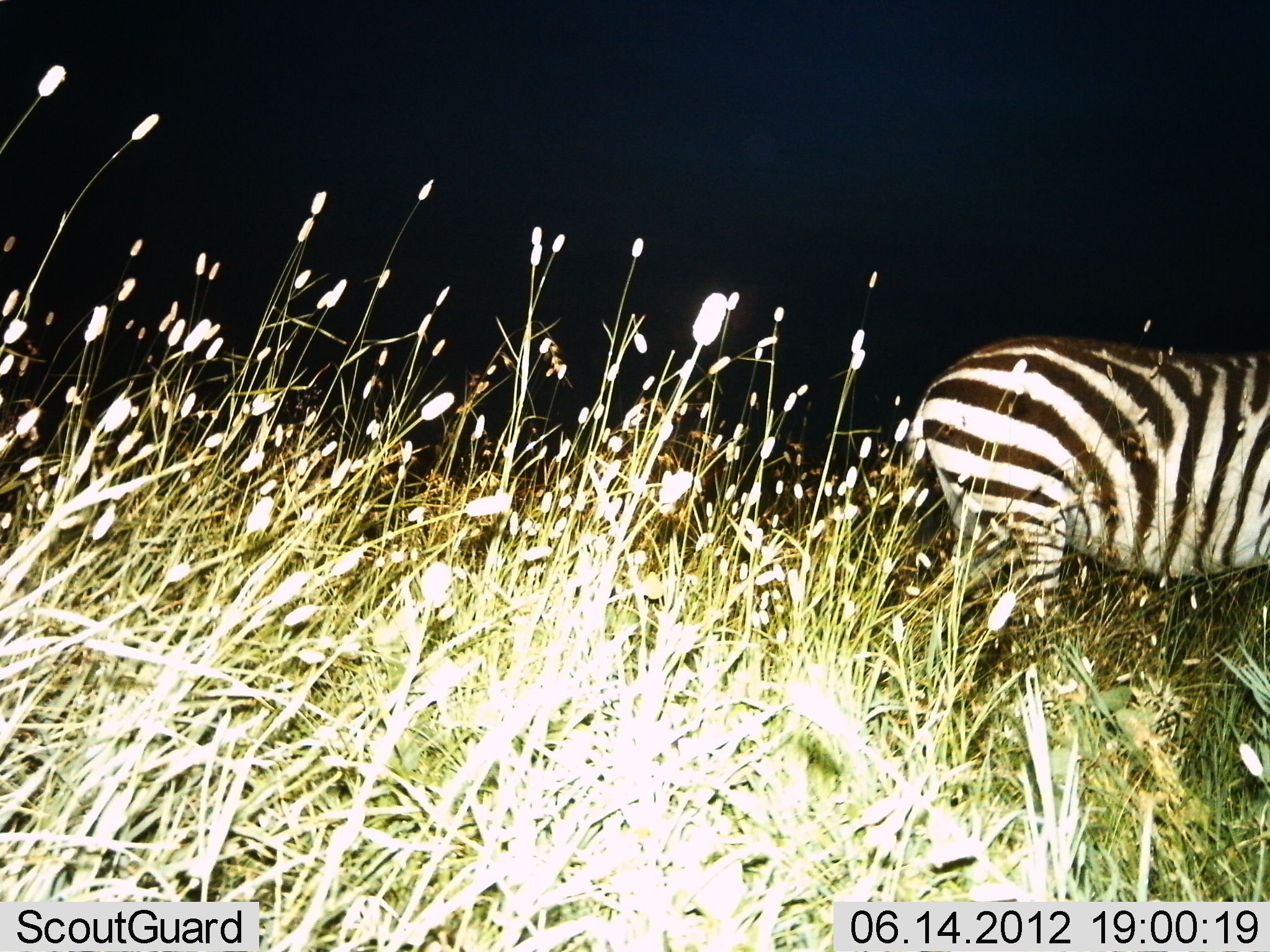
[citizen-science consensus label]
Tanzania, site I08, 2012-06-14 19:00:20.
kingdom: Animalia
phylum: Chordata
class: Mammalia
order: Perissodactyla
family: Equidae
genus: Equus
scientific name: Equus quagga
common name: plains zebra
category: zebra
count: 1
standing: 50%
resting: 0%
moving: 50%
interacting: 0%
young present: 0%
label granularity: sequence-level